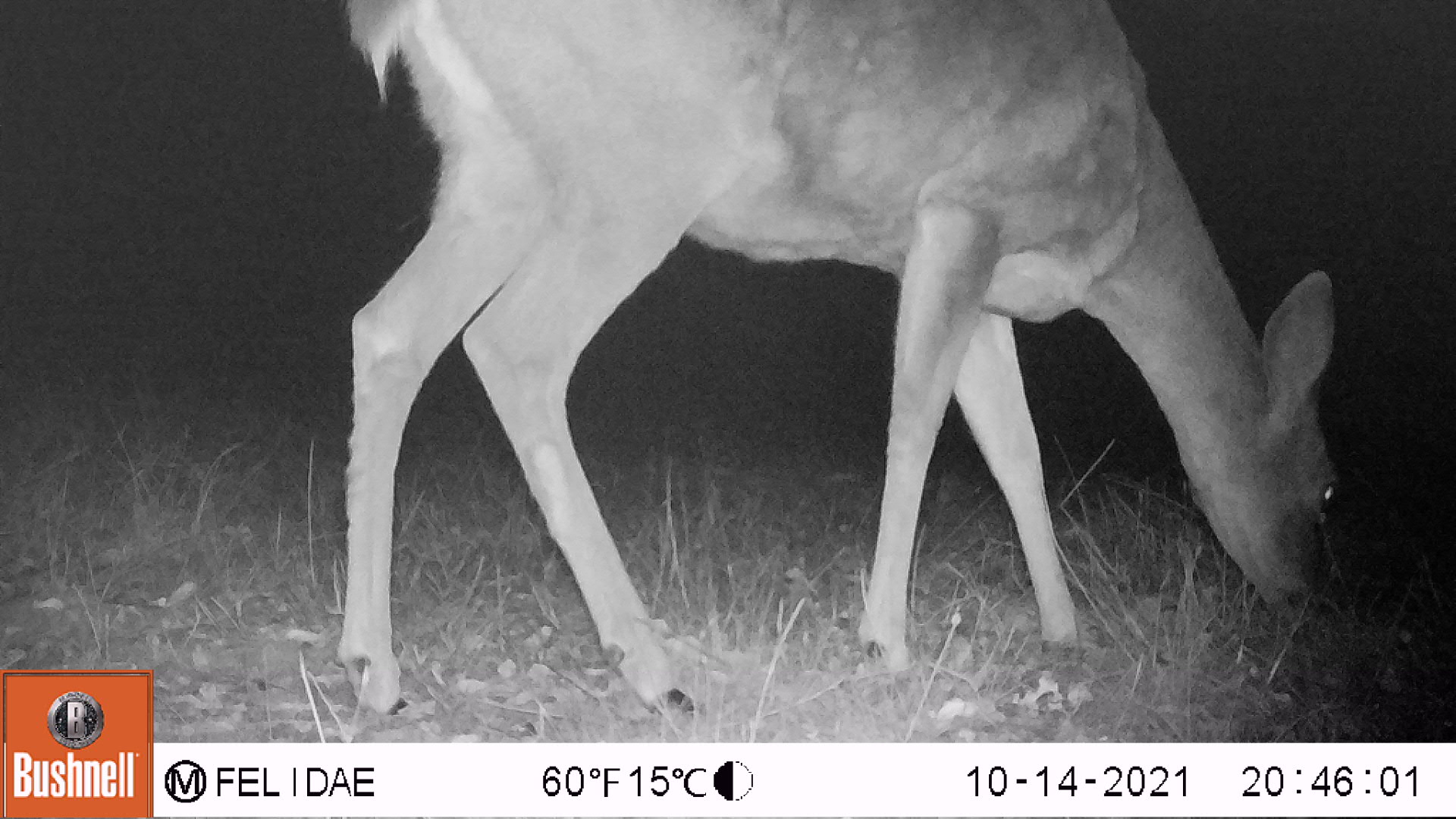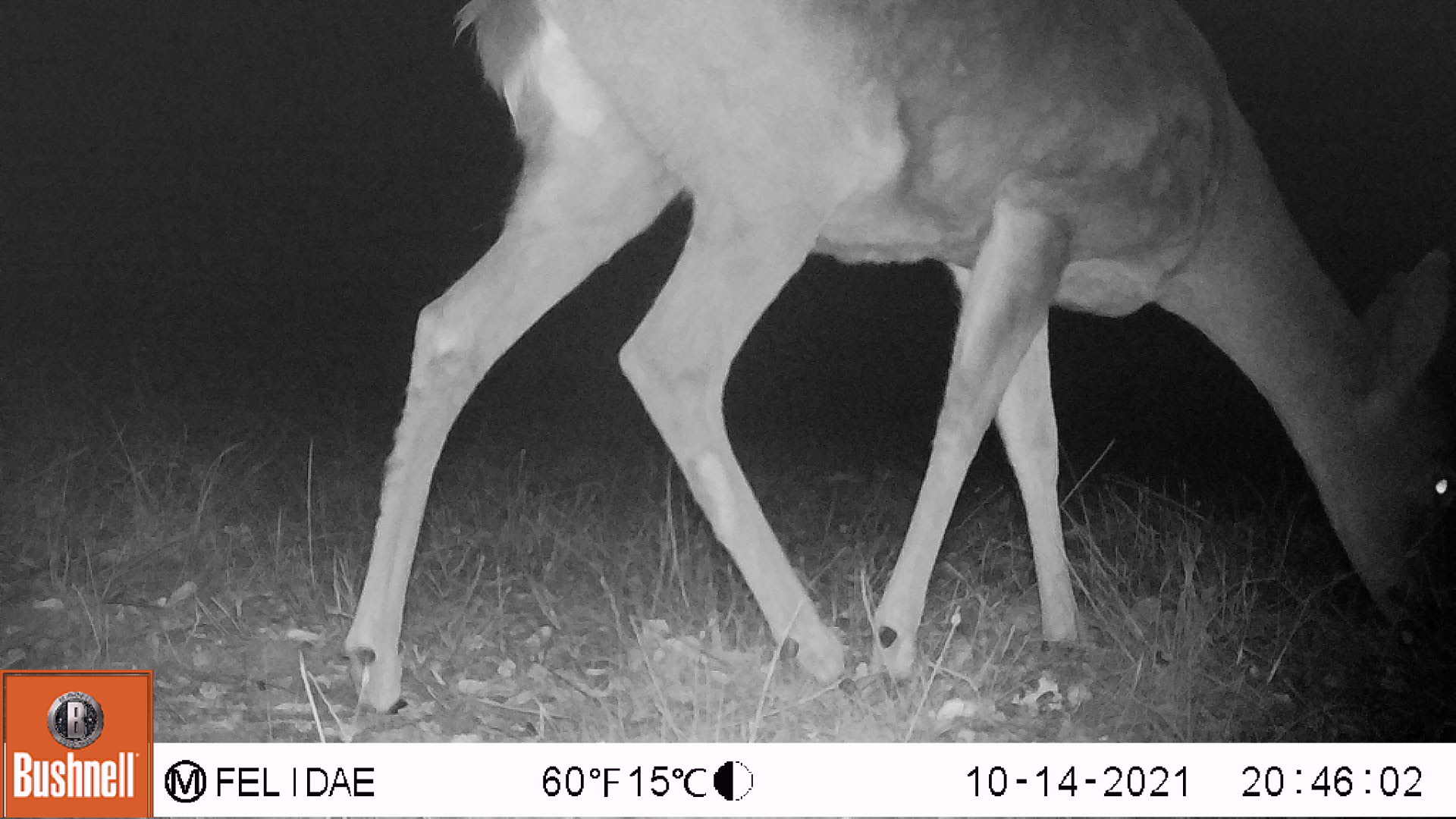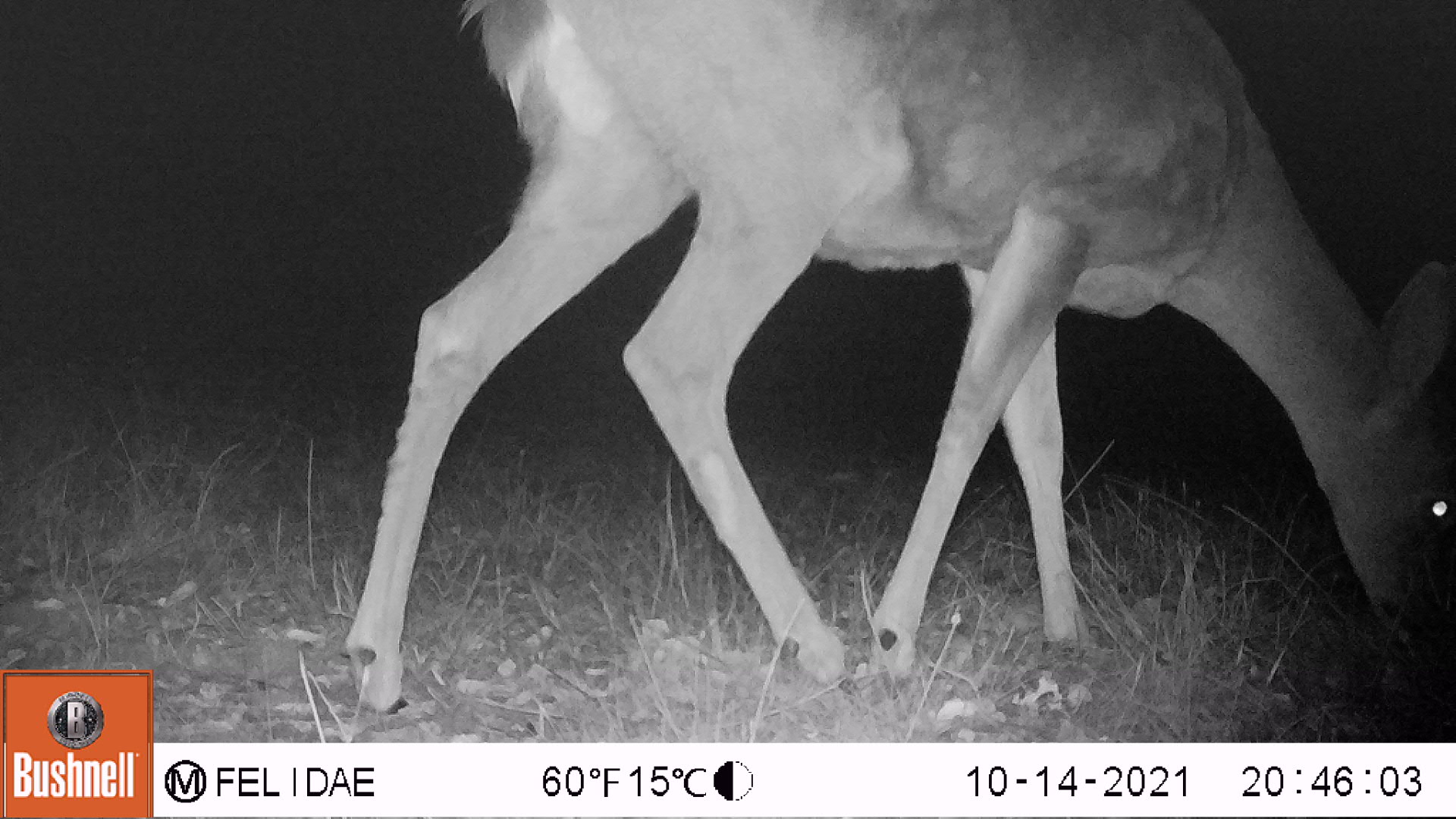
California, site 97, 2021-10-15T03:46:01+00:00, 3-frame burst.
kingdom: Animalia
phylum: Chordata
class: Mammalia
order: Artiodactyla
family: Cervidae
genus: Odocoileus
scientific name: Odocoileus hemionus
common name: mule deer